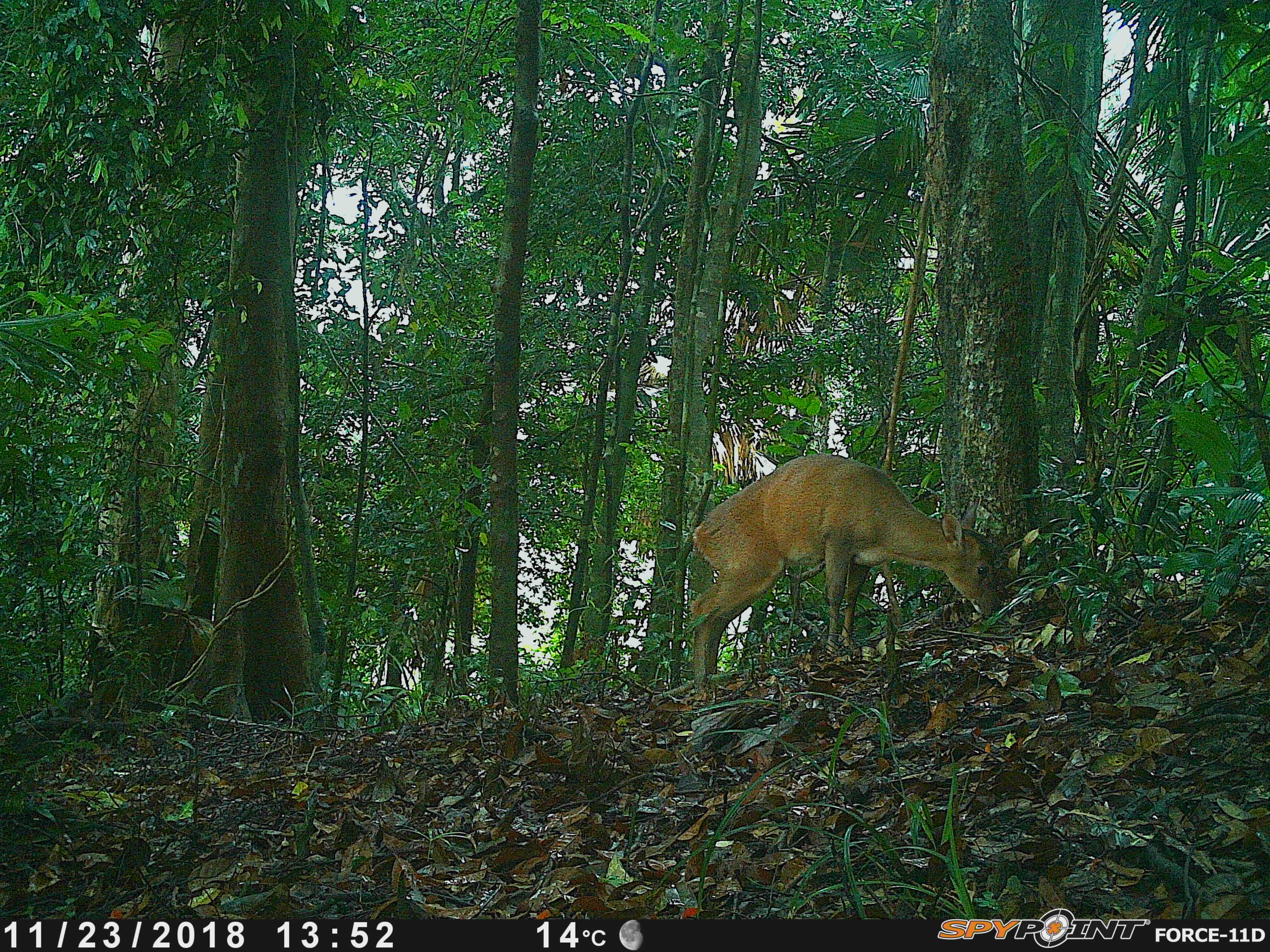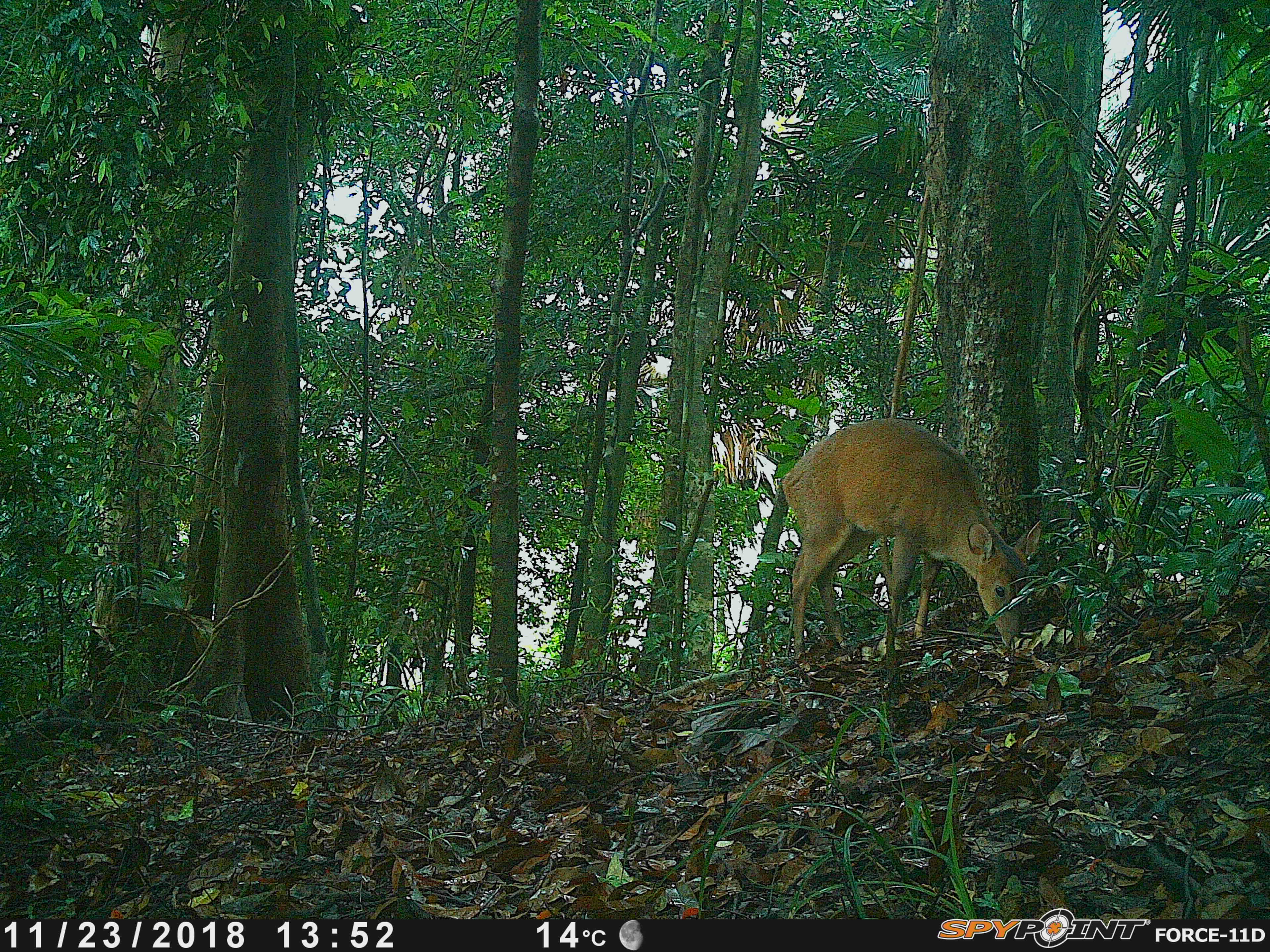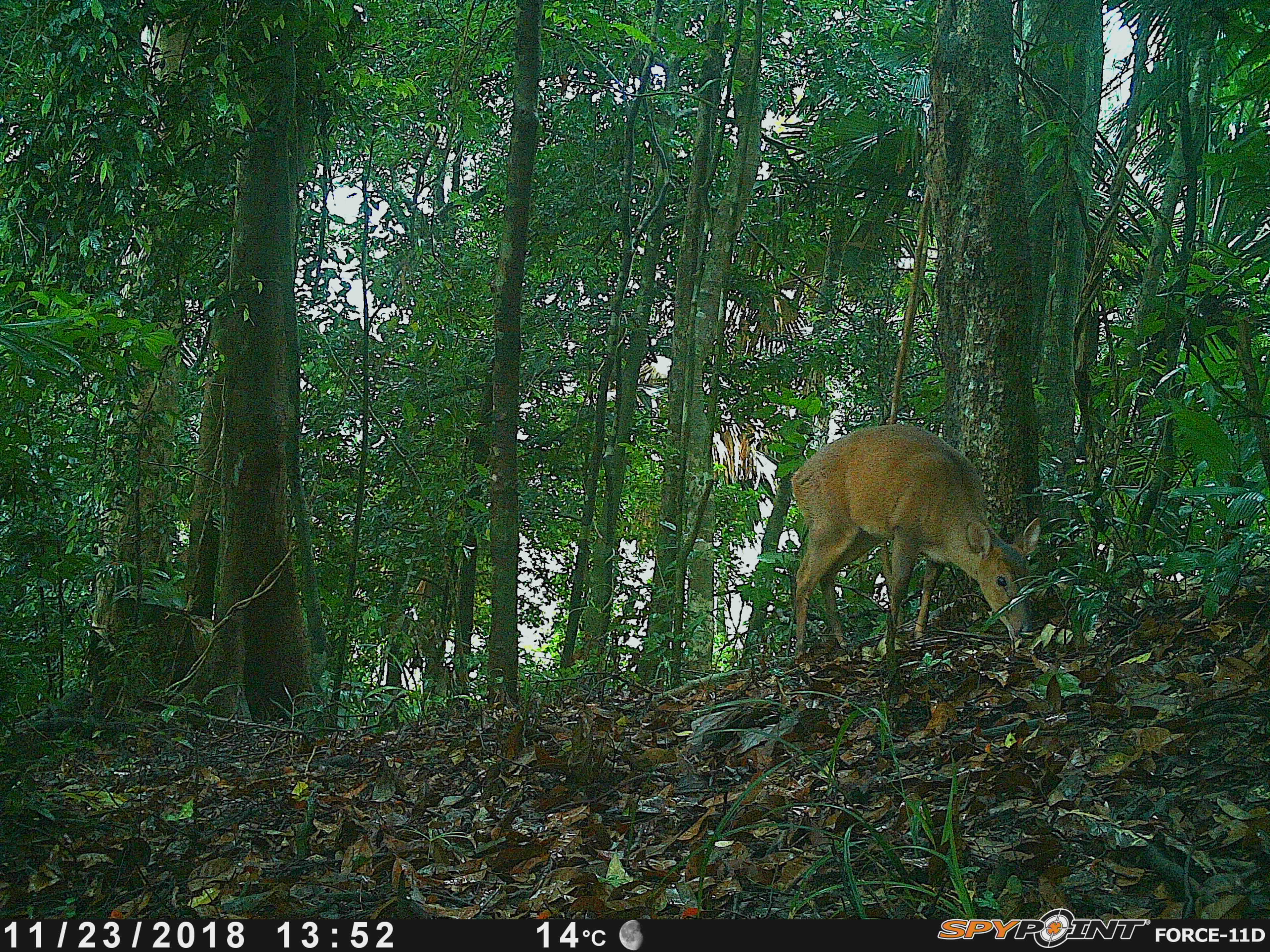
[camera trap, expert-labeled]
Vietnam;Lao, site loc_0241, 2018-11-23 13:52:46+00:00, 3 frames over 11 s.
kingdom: Animalia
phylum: Chordata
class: Mammalia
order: Artiodactyla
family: Cervidae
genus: Muntiacus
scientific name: Muntiacus vuquangensis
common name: large-antlered muntjac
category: large antlered muntjac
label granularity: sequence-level